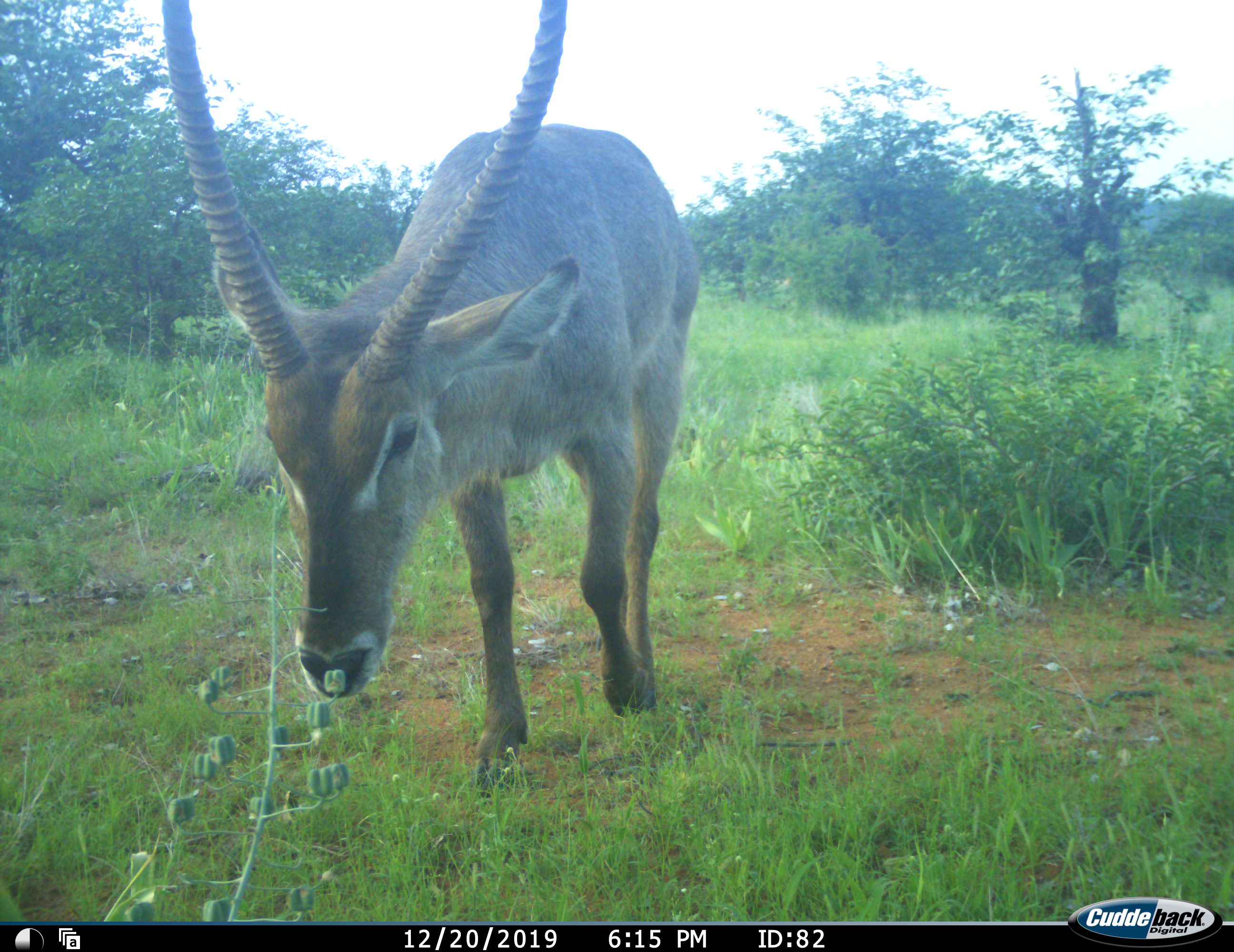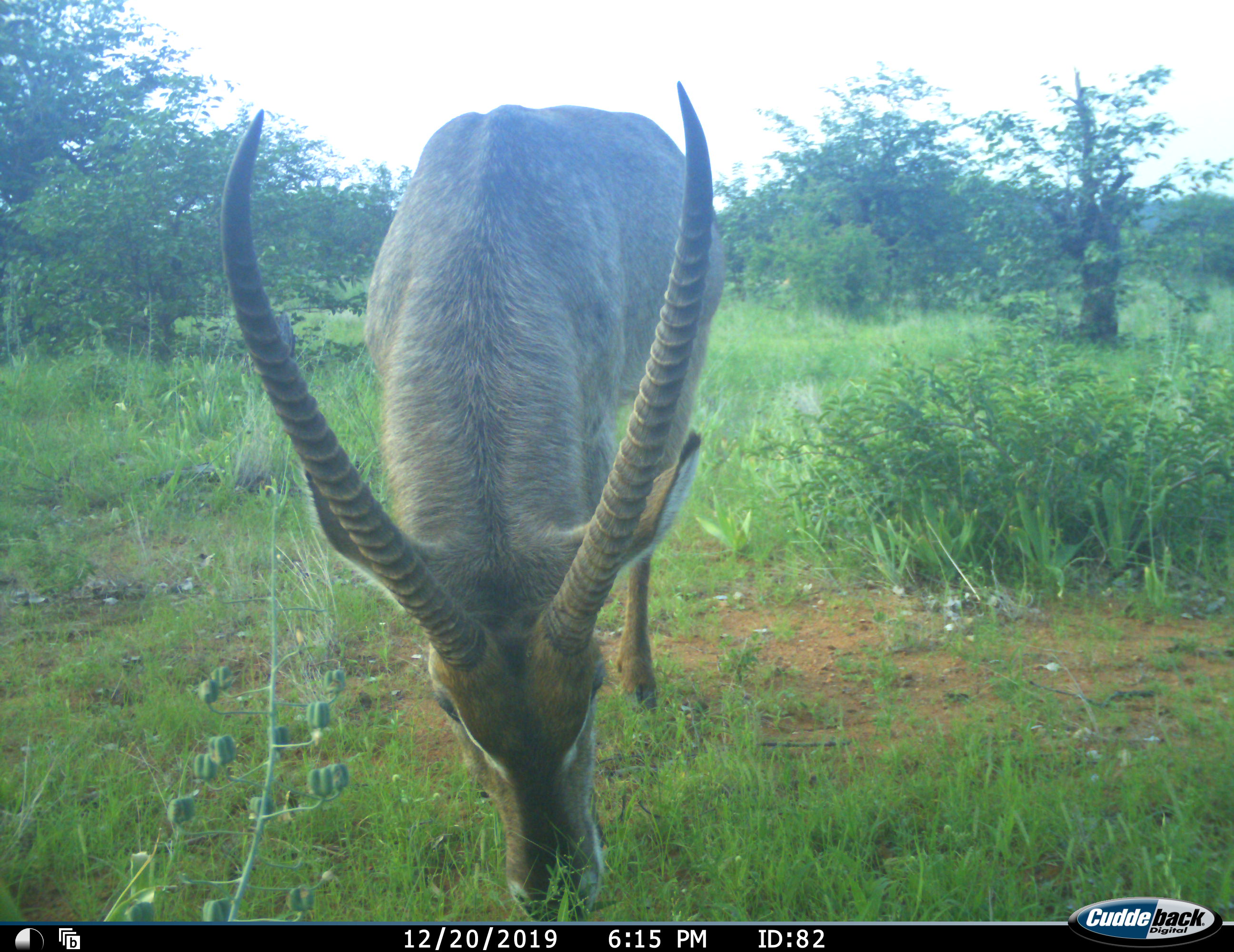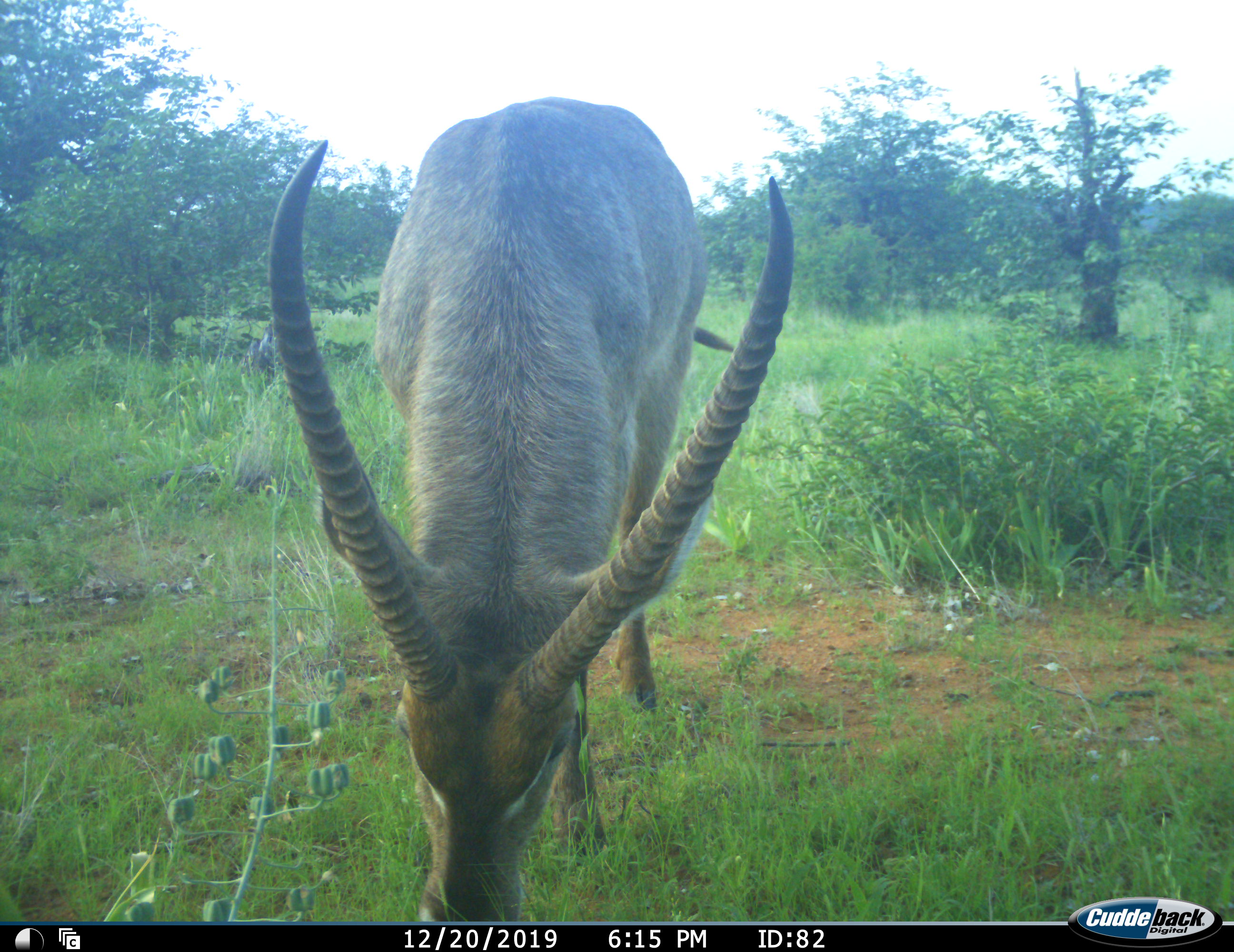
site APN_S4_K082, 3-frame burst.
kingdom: Animalia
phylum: Chordata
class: Mammalia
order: Artiodactyla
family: Bovidae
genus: Kobus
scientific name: Kobus ellipsiprymnus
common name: waterbuck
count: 1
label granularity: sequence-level